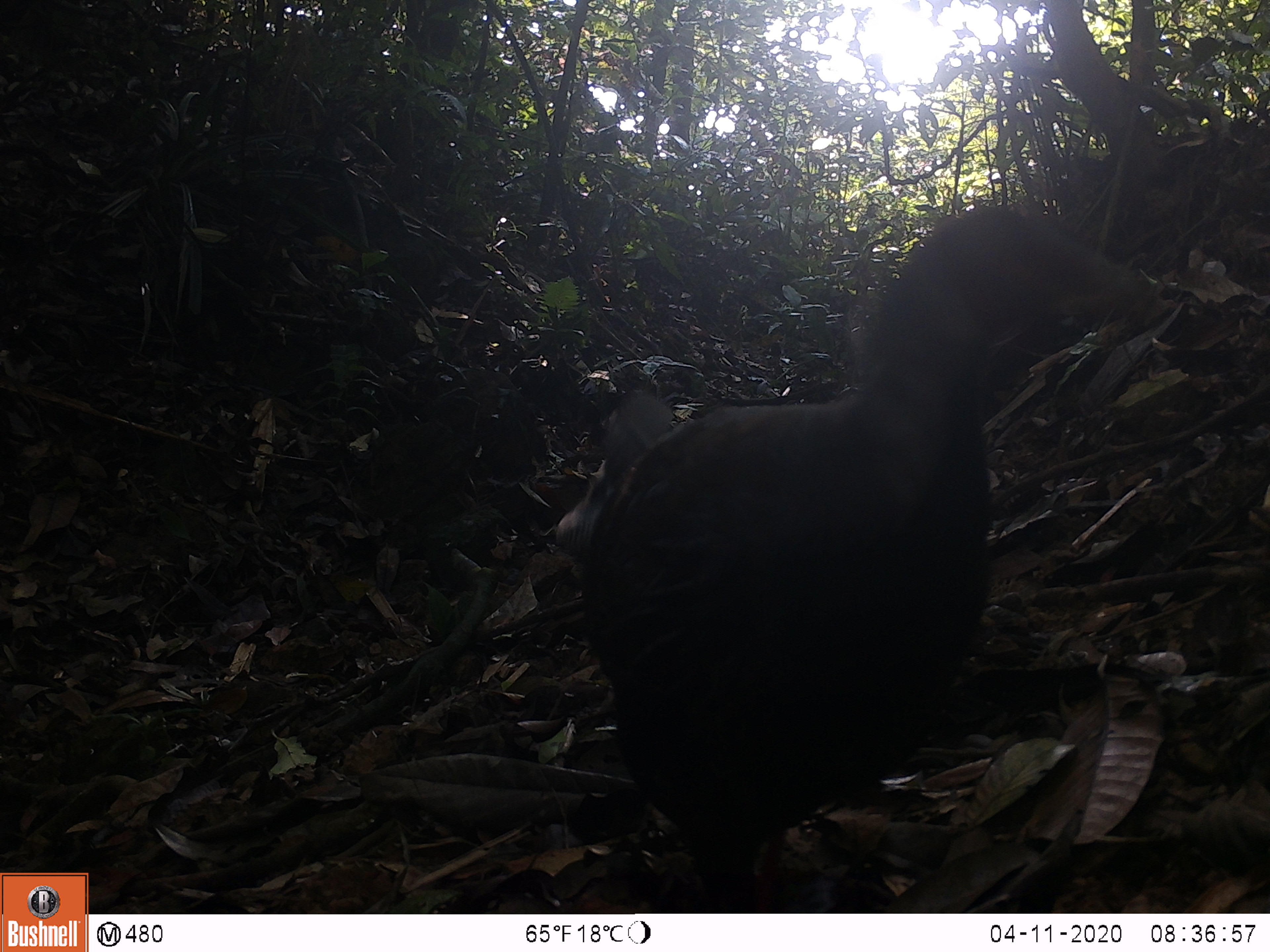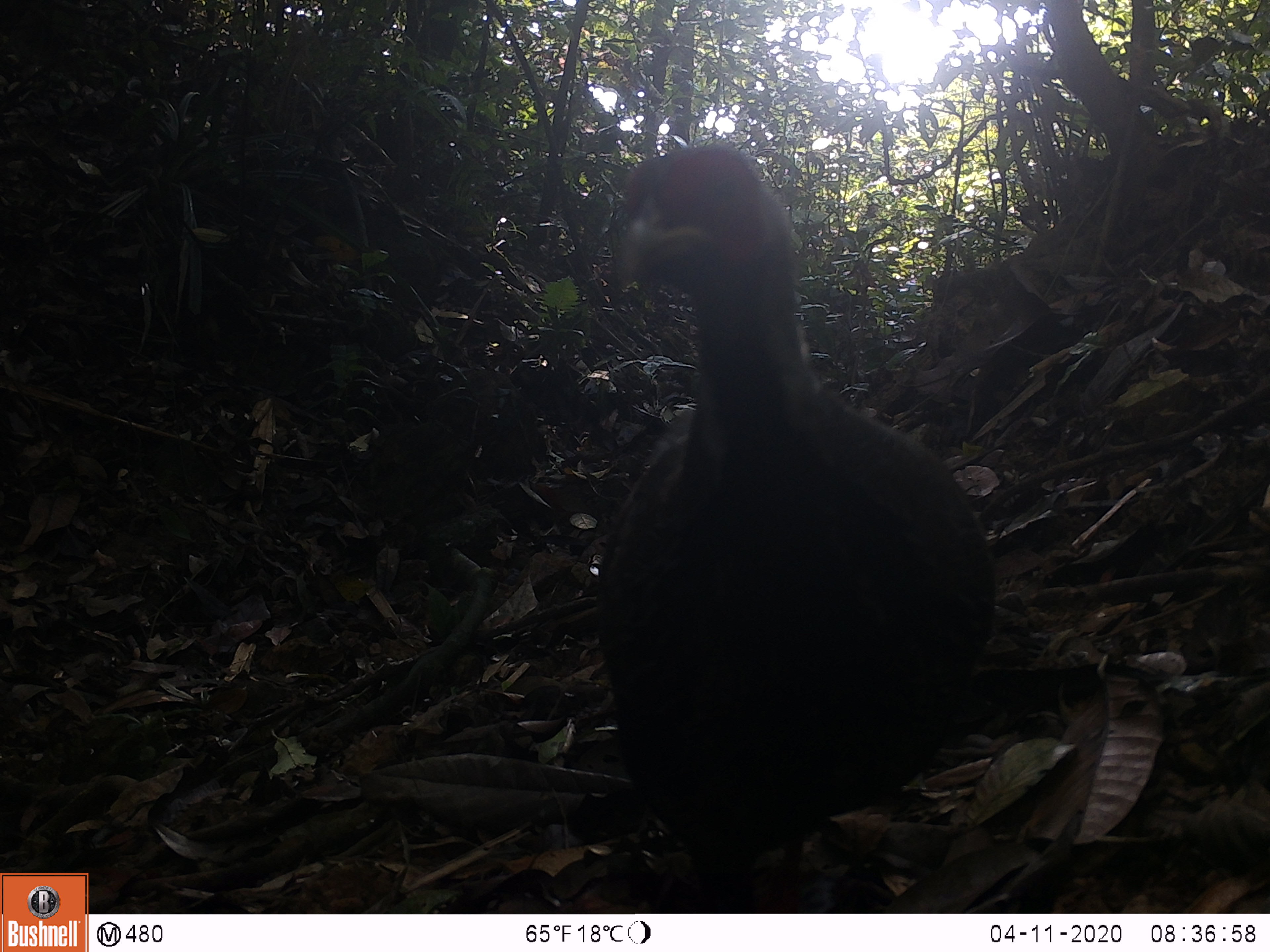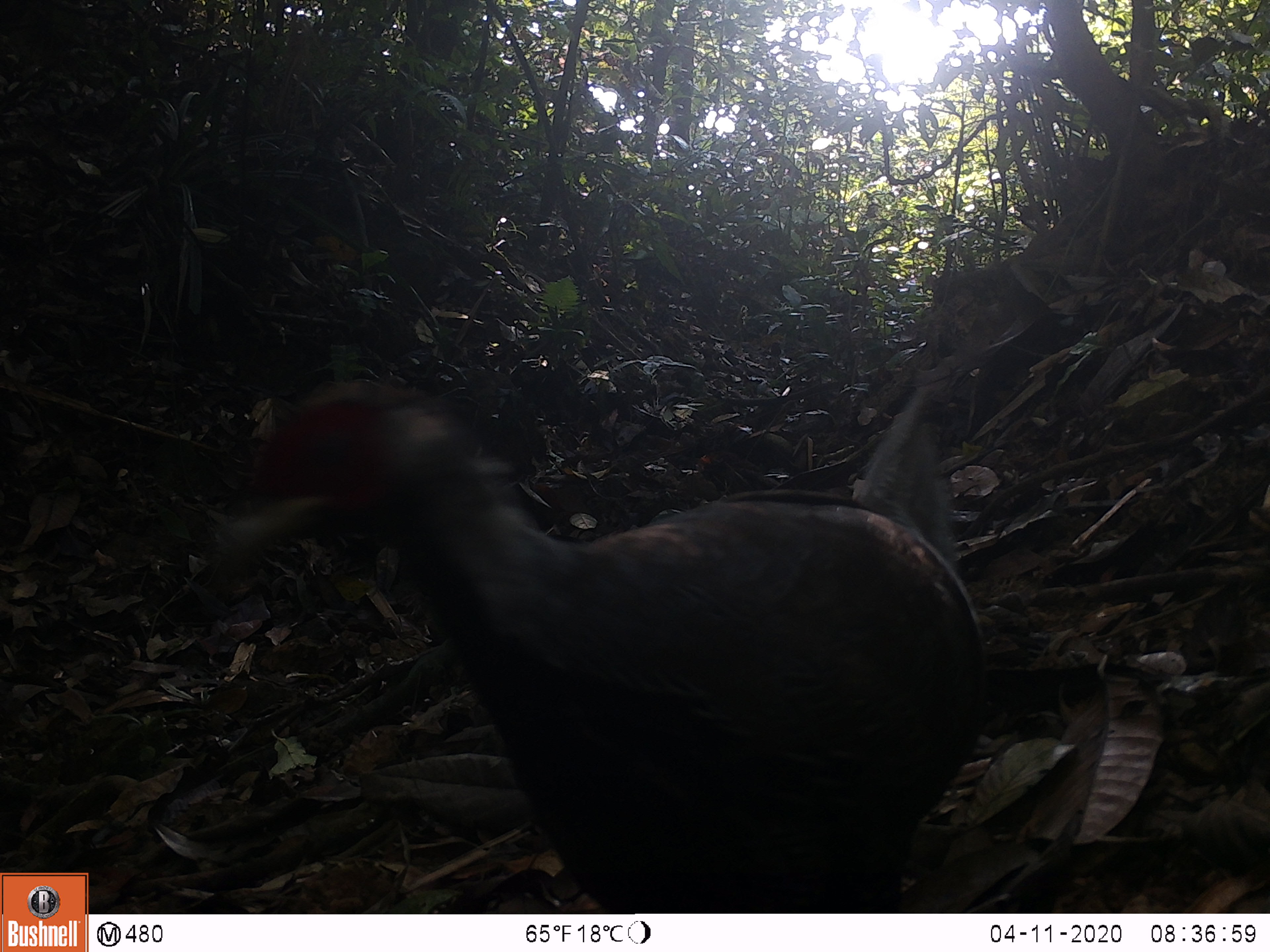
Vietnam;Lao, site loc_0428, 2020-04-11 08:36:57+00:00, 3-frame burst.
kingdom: Animalia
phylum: Chordata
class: Aves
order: Galliformes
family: Phasianidae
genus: Lophura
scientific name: Lophura nycthemera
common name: silver pheasant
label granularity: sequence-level